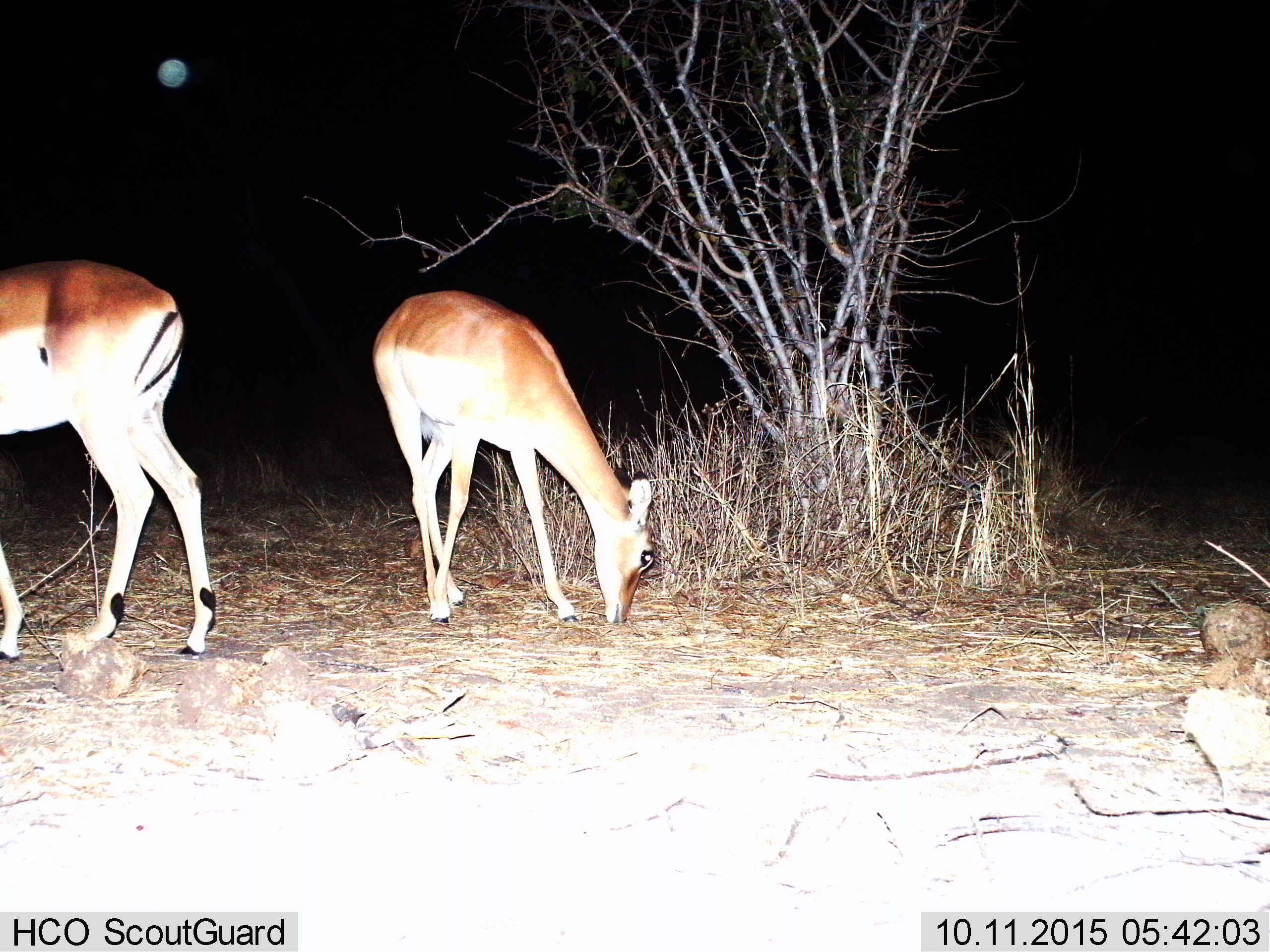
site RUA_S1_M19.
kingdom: Animalia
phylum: Chordata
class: Mammalia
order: Artiodactyla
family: Bovidae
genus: Aepyceros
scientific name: Aepyceros melampus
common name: impala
Impala (Aepyceros melampus), count 2. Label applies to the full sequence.